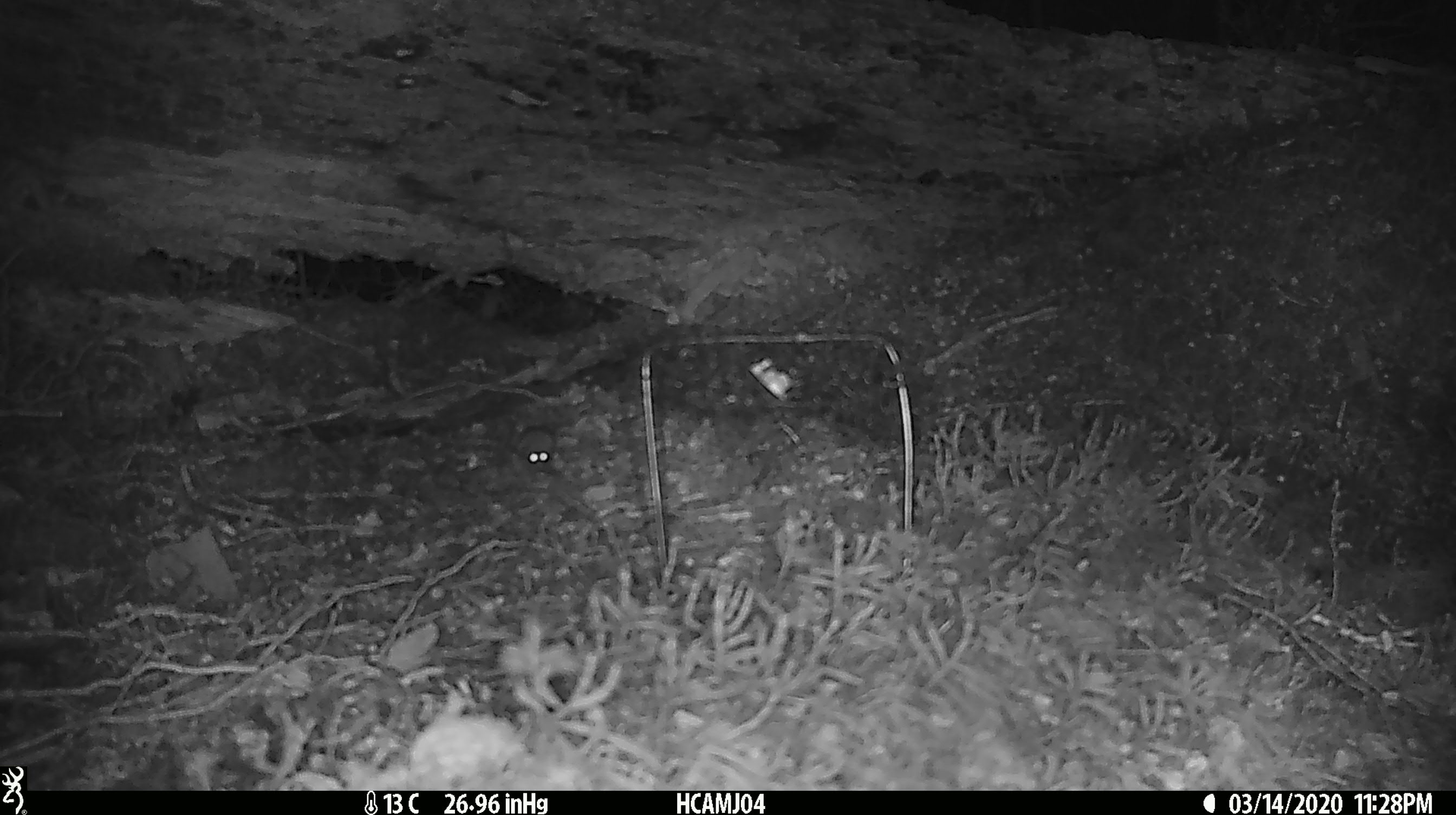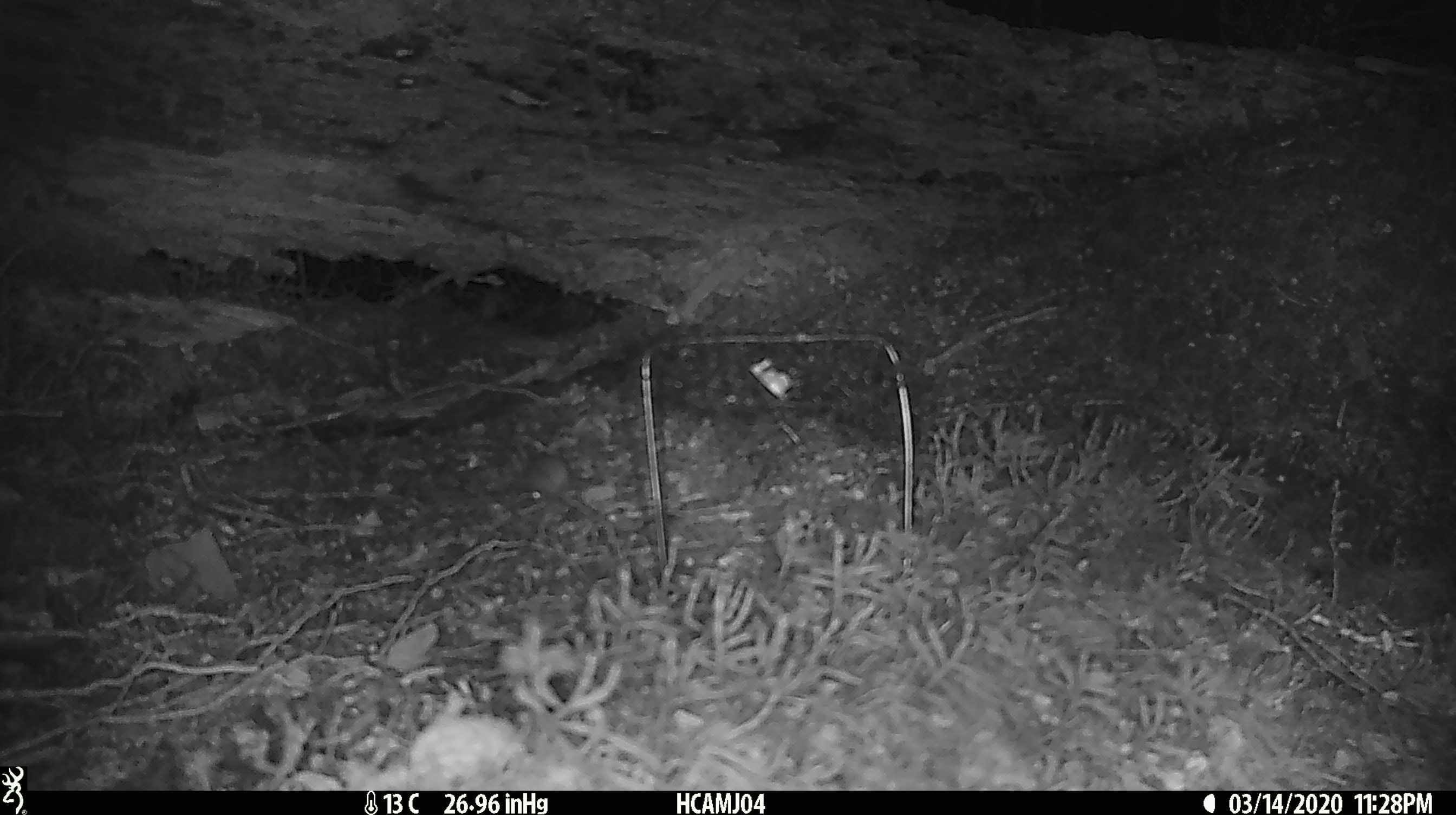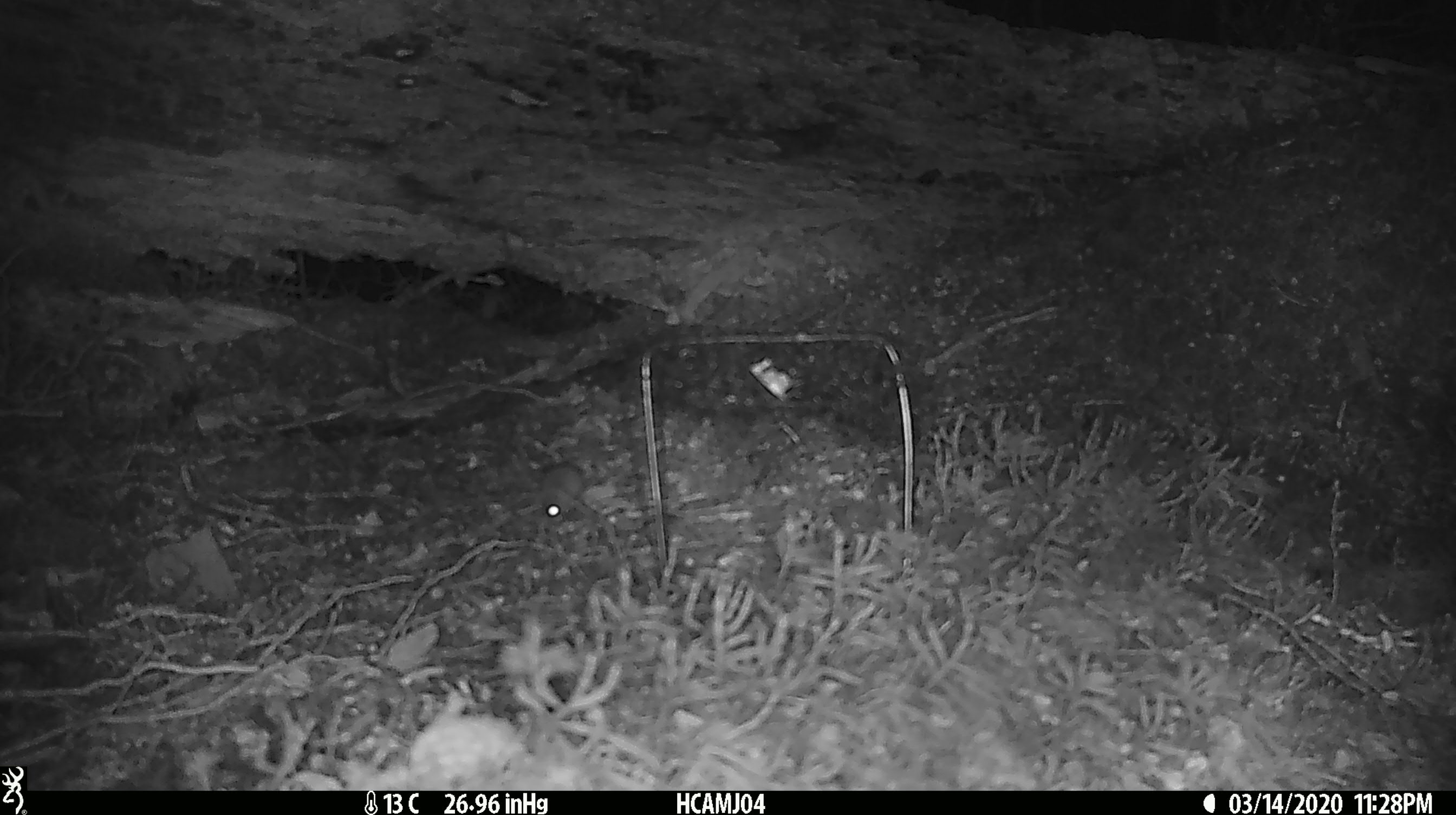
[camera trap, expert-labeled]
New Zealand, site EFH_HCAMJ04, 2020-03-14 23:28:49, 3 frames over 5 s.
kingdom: Animalia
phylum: Chordata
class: Mammalia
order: Rodentia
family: Muridae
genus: Mus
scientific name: Mus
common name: mouse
Mouse (Mus).